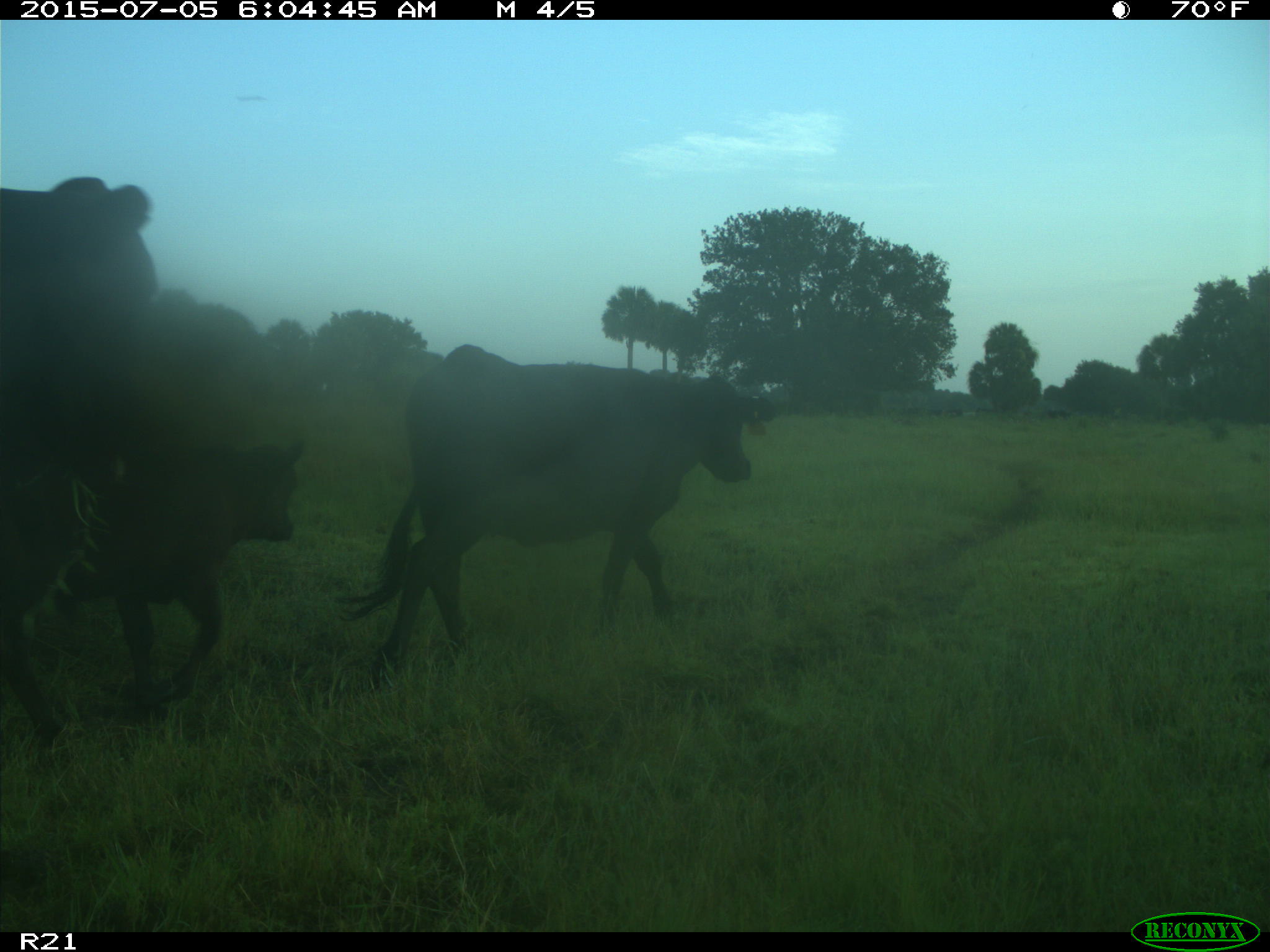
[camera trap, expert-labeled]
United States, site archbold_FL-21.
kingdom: Animalia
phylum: Chordata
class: Mammalia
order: Artiodactyla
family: Bovidae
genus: Bos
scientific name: Bos taurus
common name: domestic cow